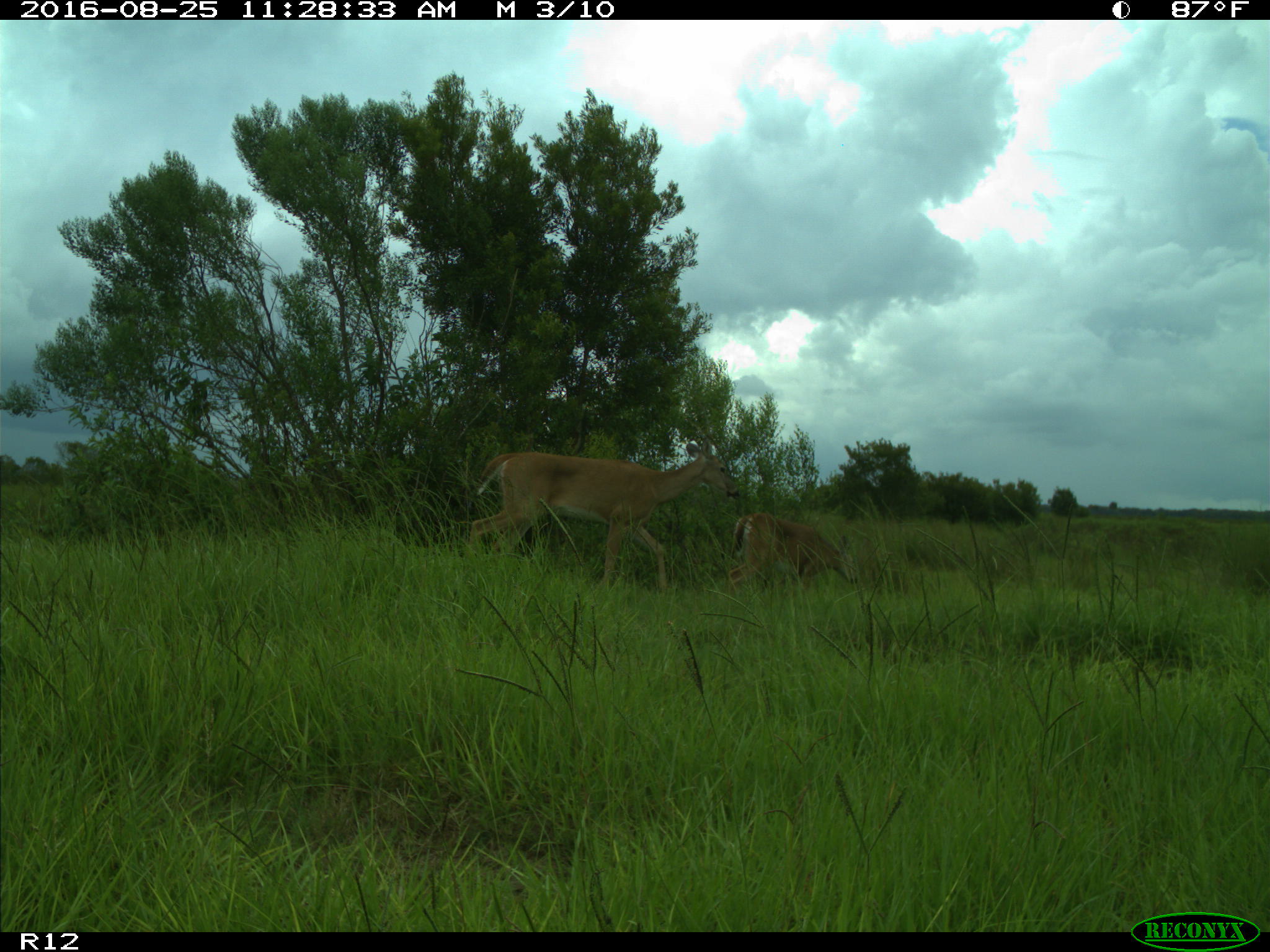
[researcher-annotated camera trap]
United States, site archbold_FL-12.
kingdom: Animalia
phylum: Chordata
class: Mammalia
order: Artiodactyla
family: Cervidae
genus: Odocoileus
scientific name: Odocoileus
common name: deer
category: unidentified deer